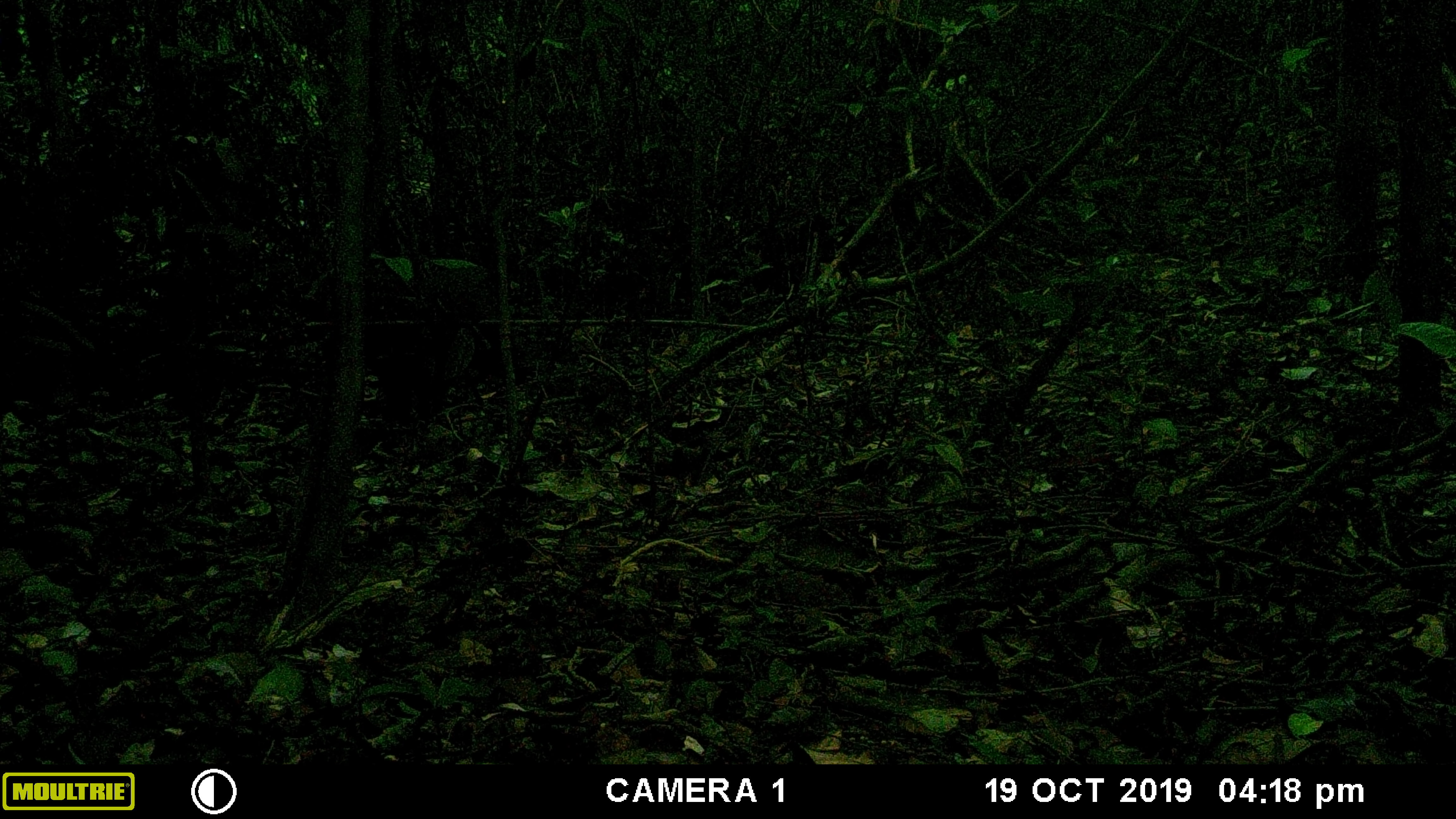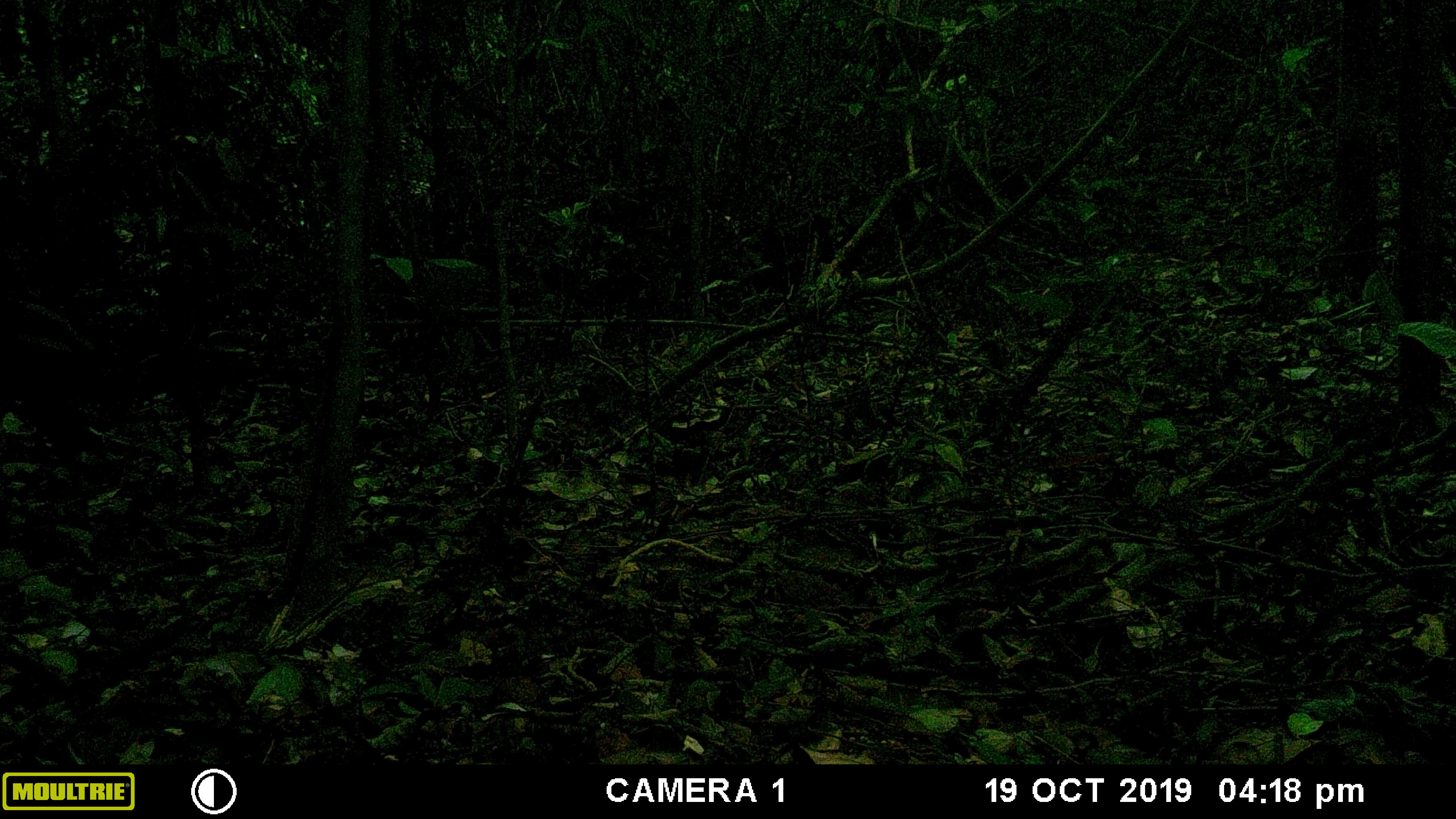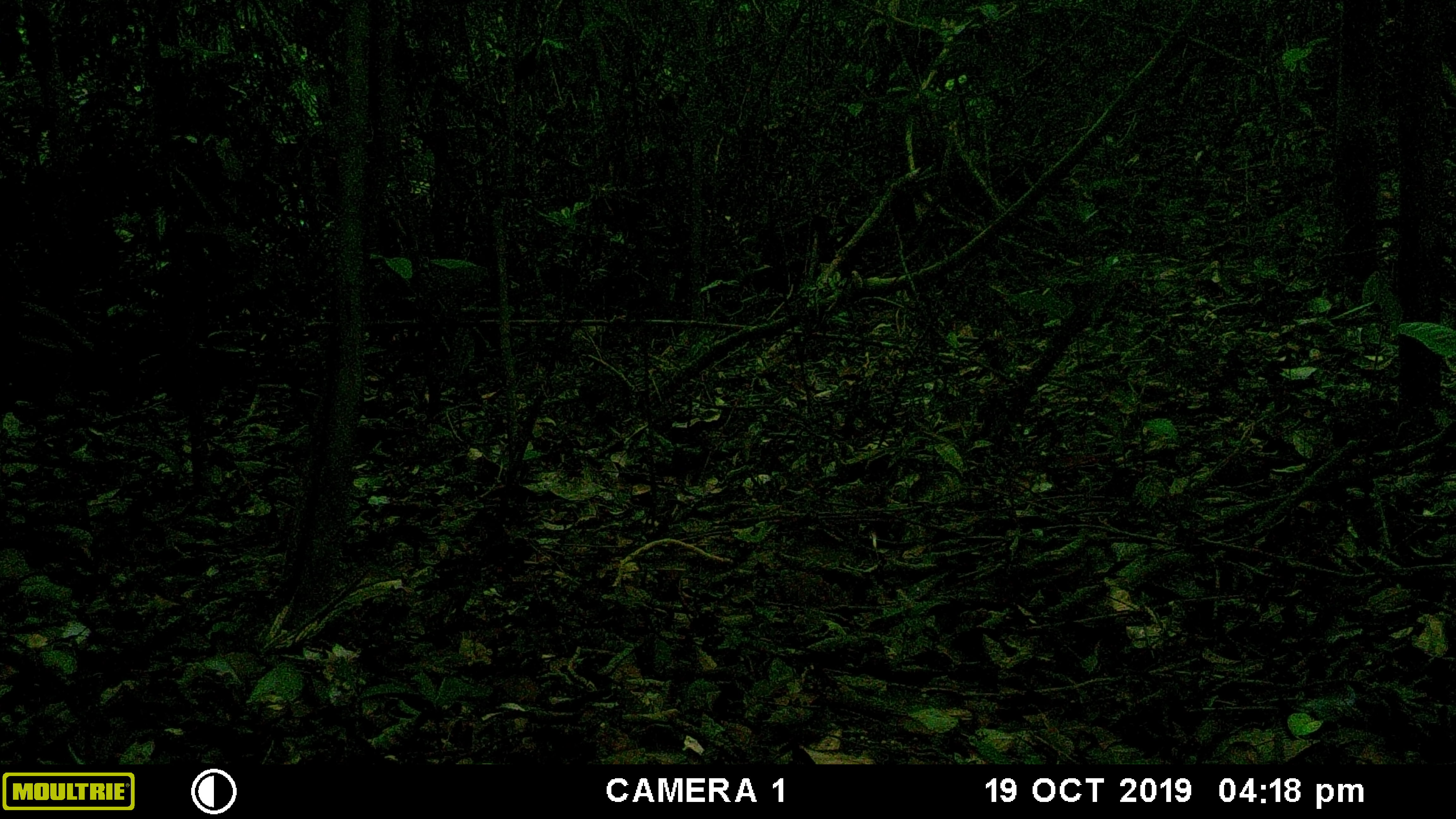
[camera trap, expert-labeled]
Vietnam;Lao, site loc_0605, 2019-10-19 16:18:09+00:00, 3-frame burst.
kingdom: Animalia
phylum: Chordata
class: Mammalia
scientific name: Mammalia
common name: mammal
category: unidentified mammal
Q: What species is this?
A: Unidentified mammal (mammal) (Mammalia).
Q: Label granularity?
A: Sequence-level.